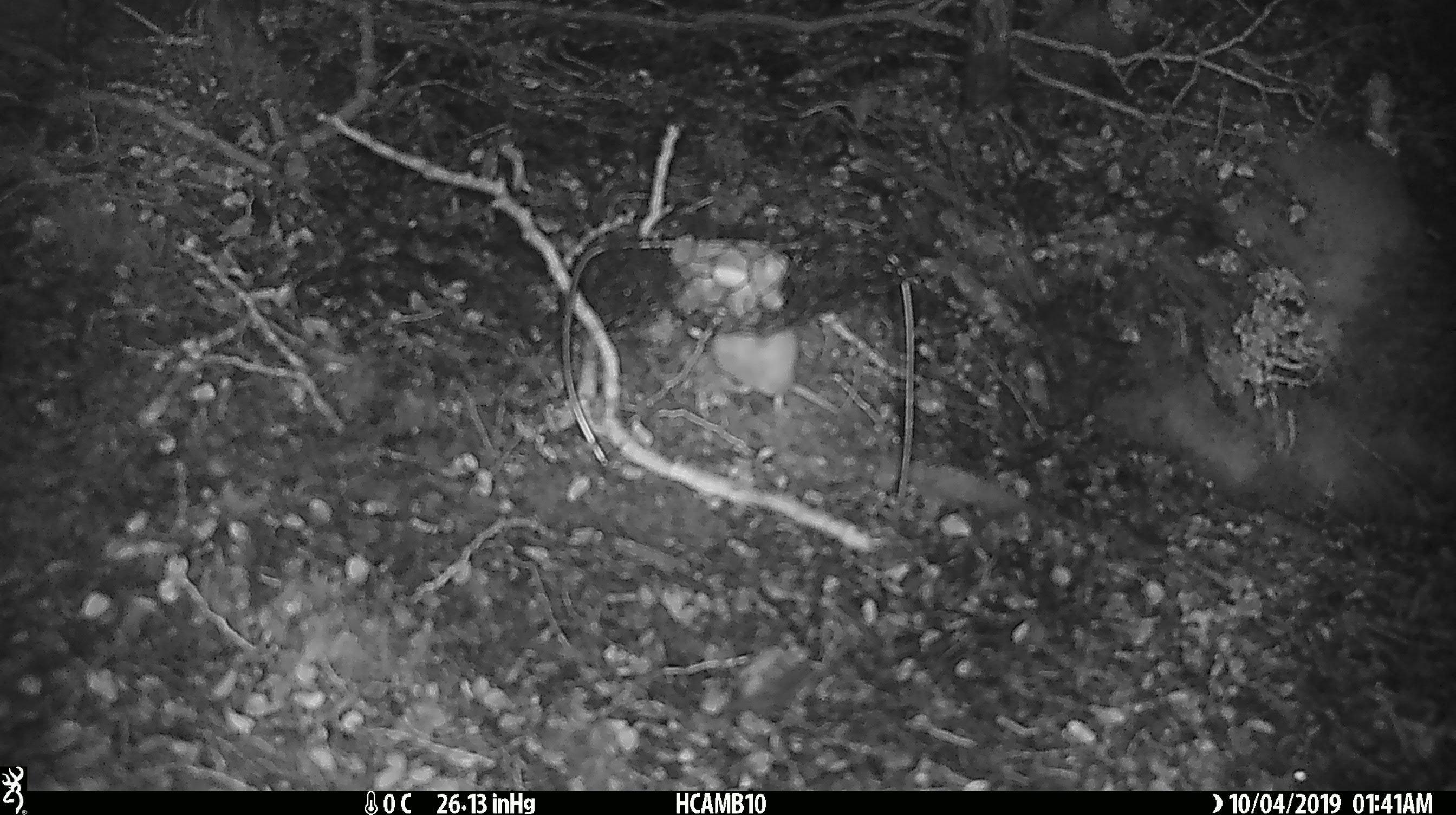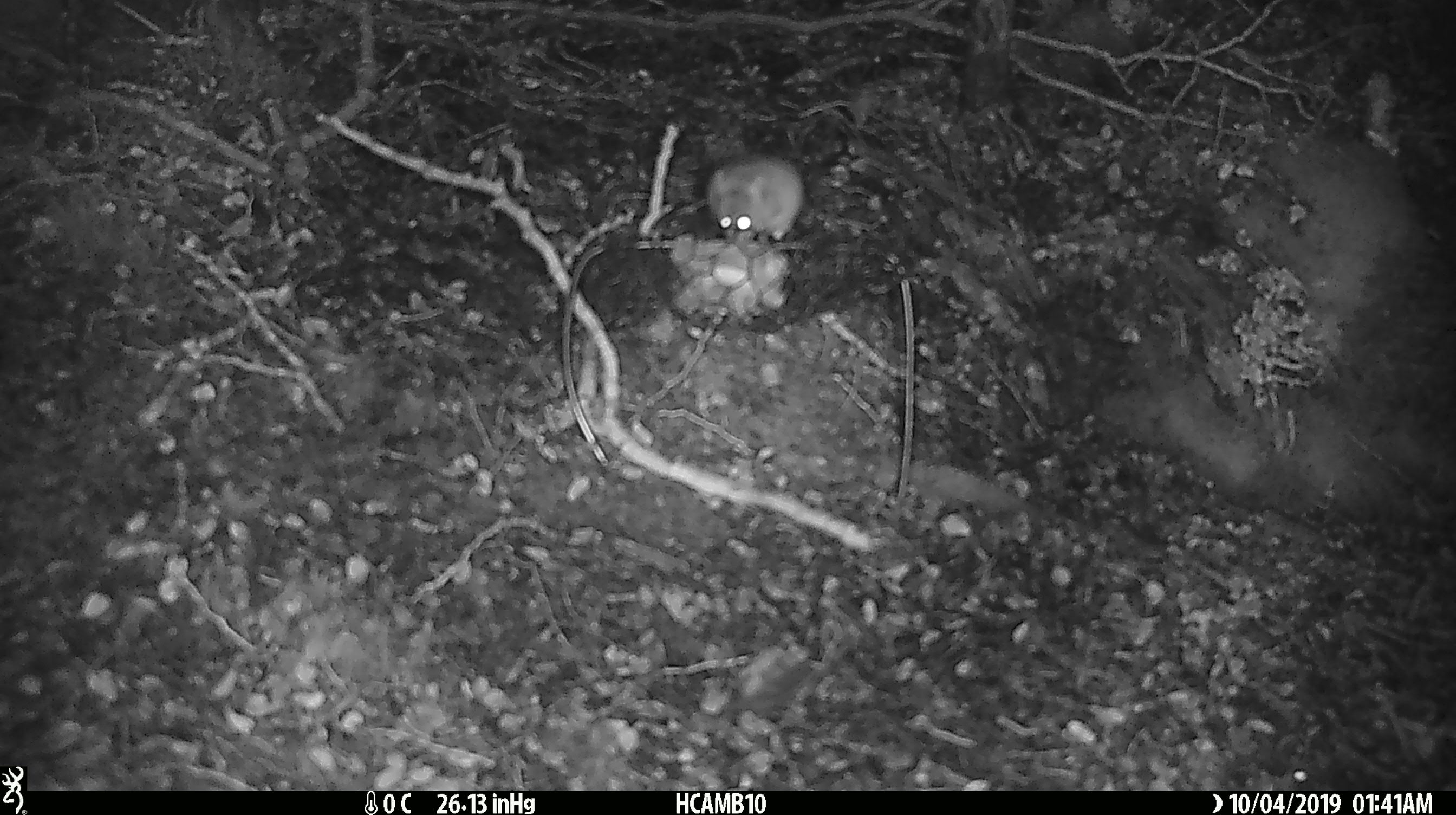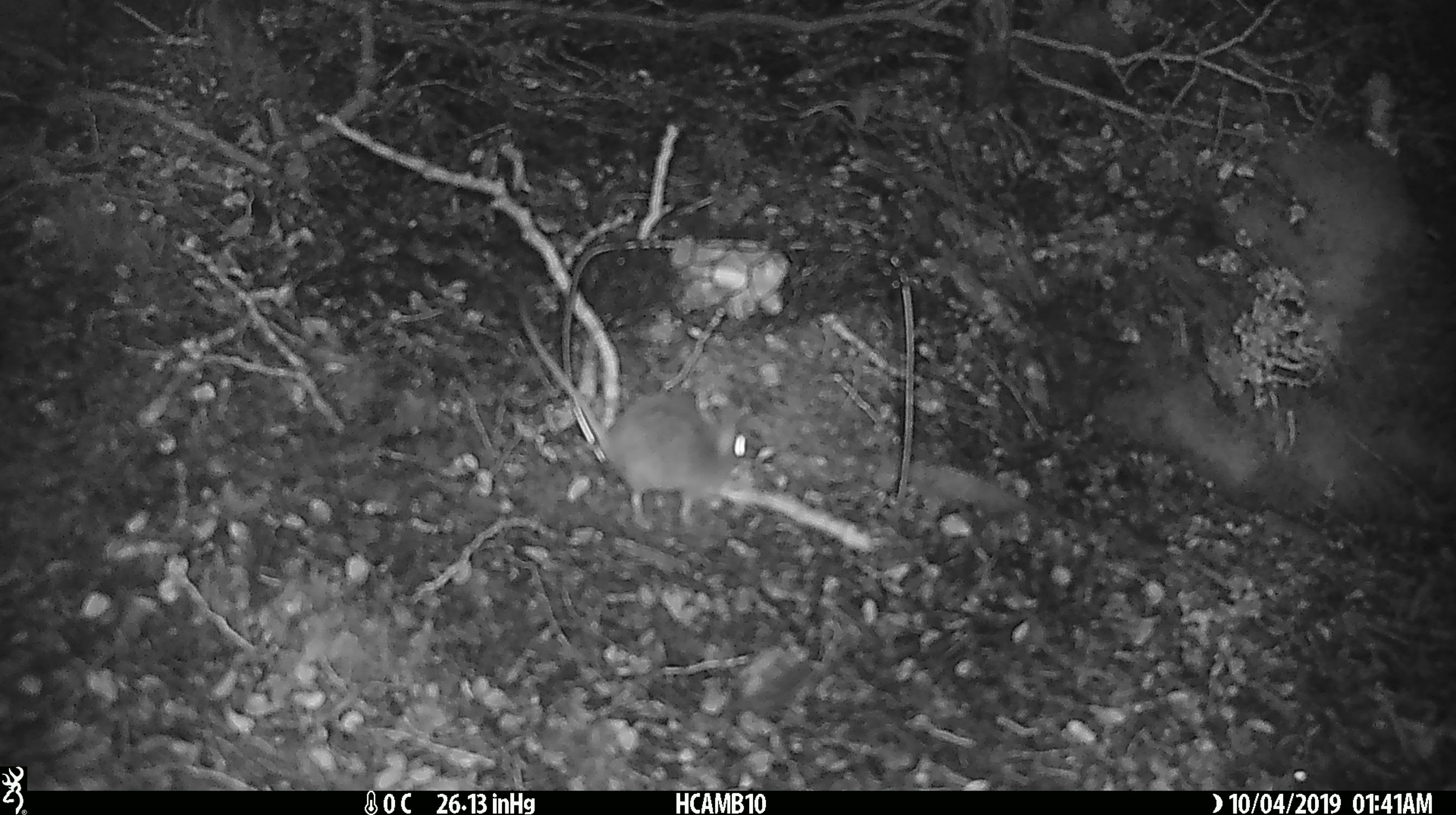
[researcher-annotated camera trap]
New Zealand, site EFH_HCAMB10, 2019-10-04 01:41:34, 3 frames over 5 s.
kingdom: Animalia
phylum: Chordata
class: Mammalia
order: Rodentia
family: Muridae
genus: Mus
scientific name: Mus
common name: mouse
Mouse (Mus).